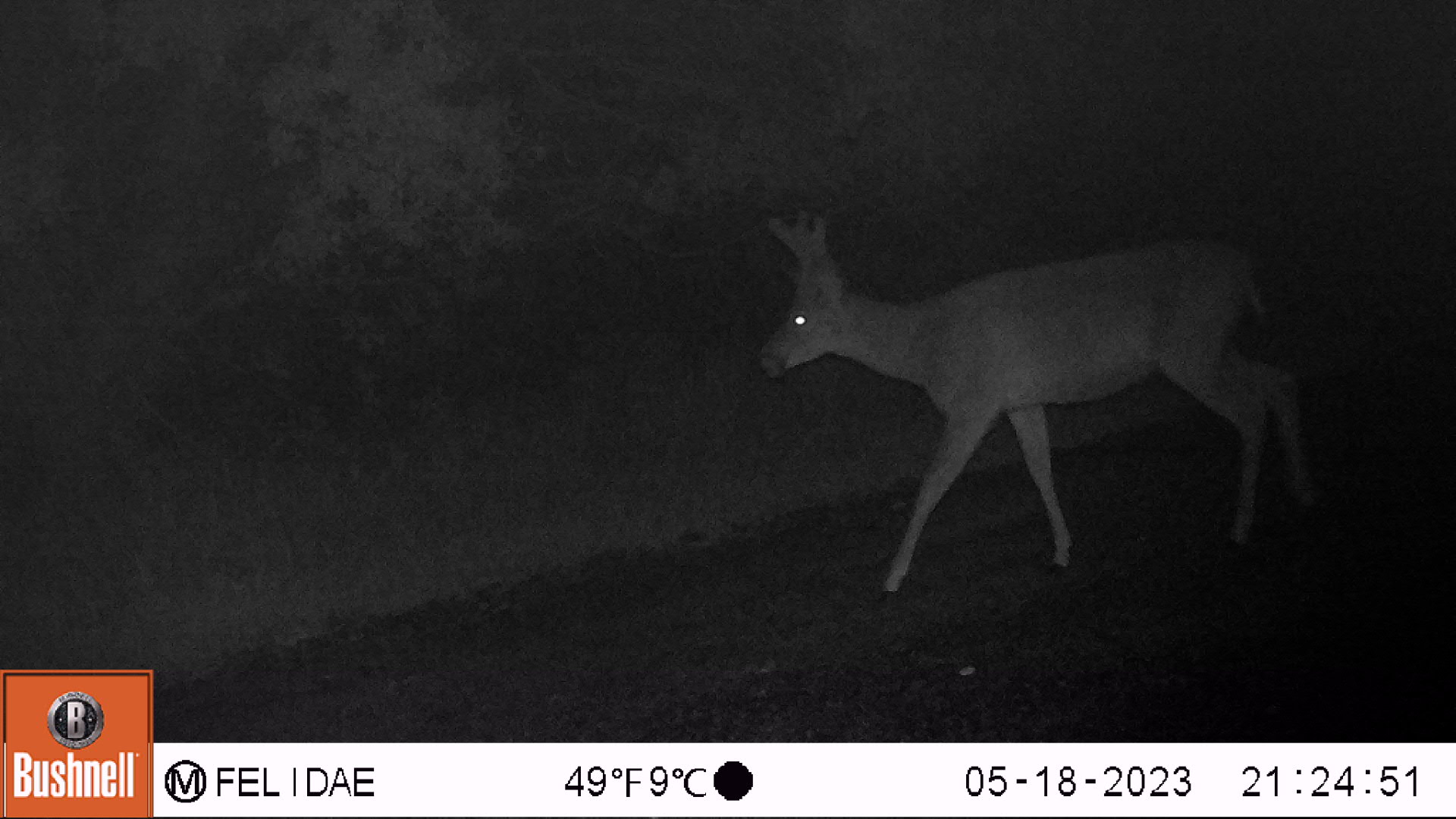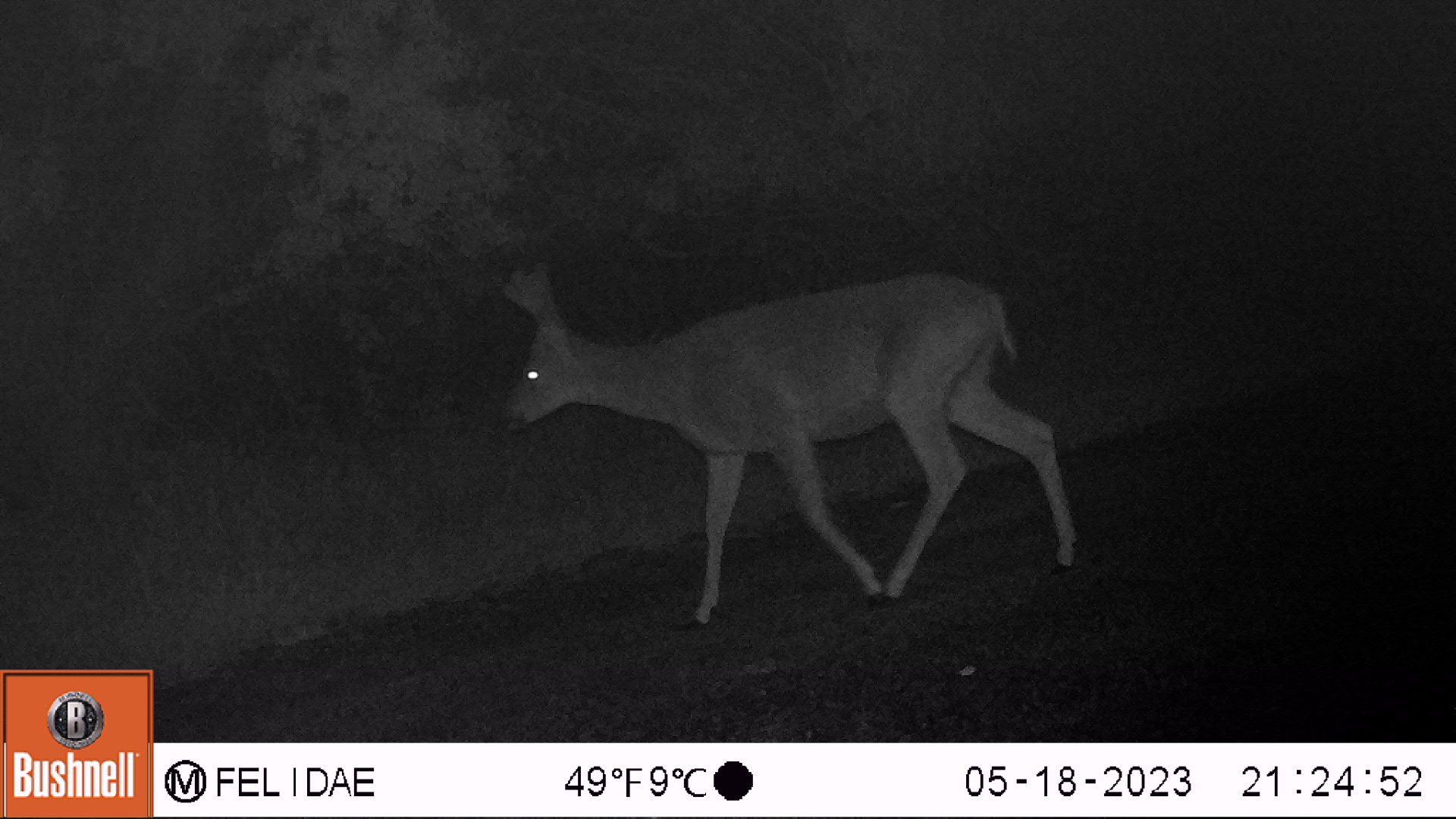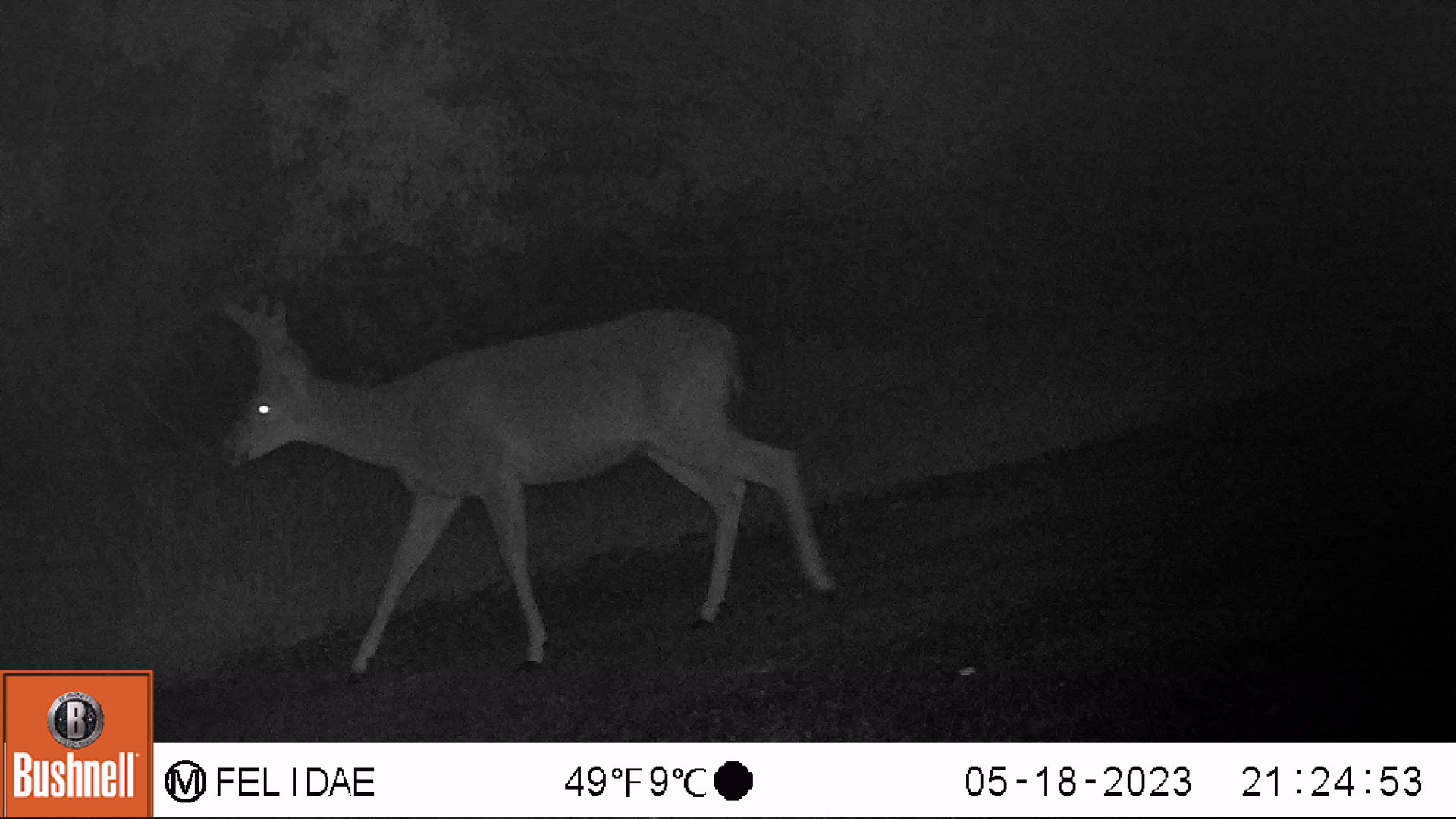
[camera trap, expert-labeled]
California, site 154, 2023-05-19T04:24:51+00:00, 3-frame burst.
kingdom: Animalia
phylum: Chordata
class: Mammalia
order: Artiodactyla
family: Cervidae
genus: Odocoileus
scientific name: Odocoileus hemionus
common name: mule deer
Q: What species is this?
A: Mule deer (Odocoileus hemionus).